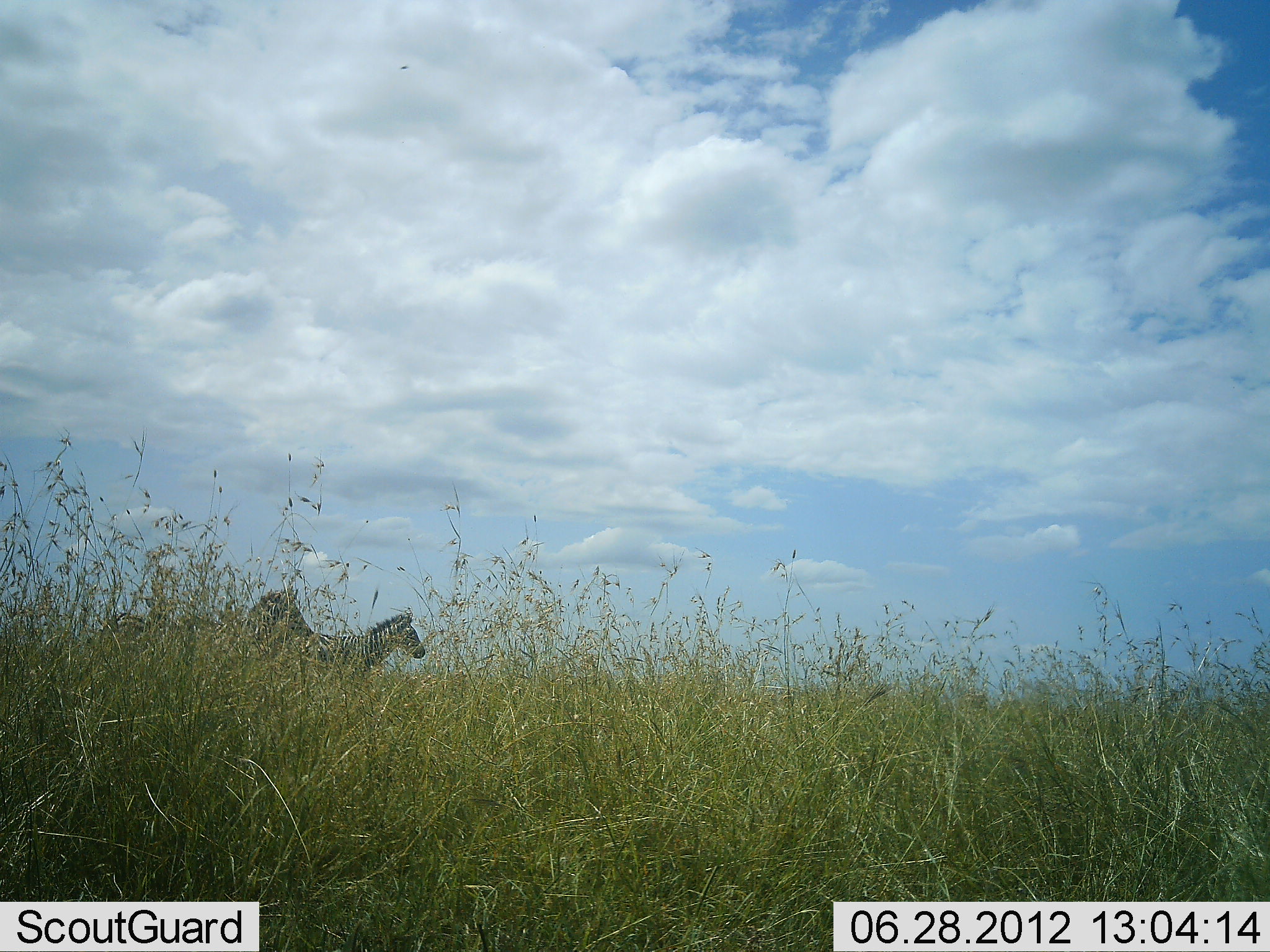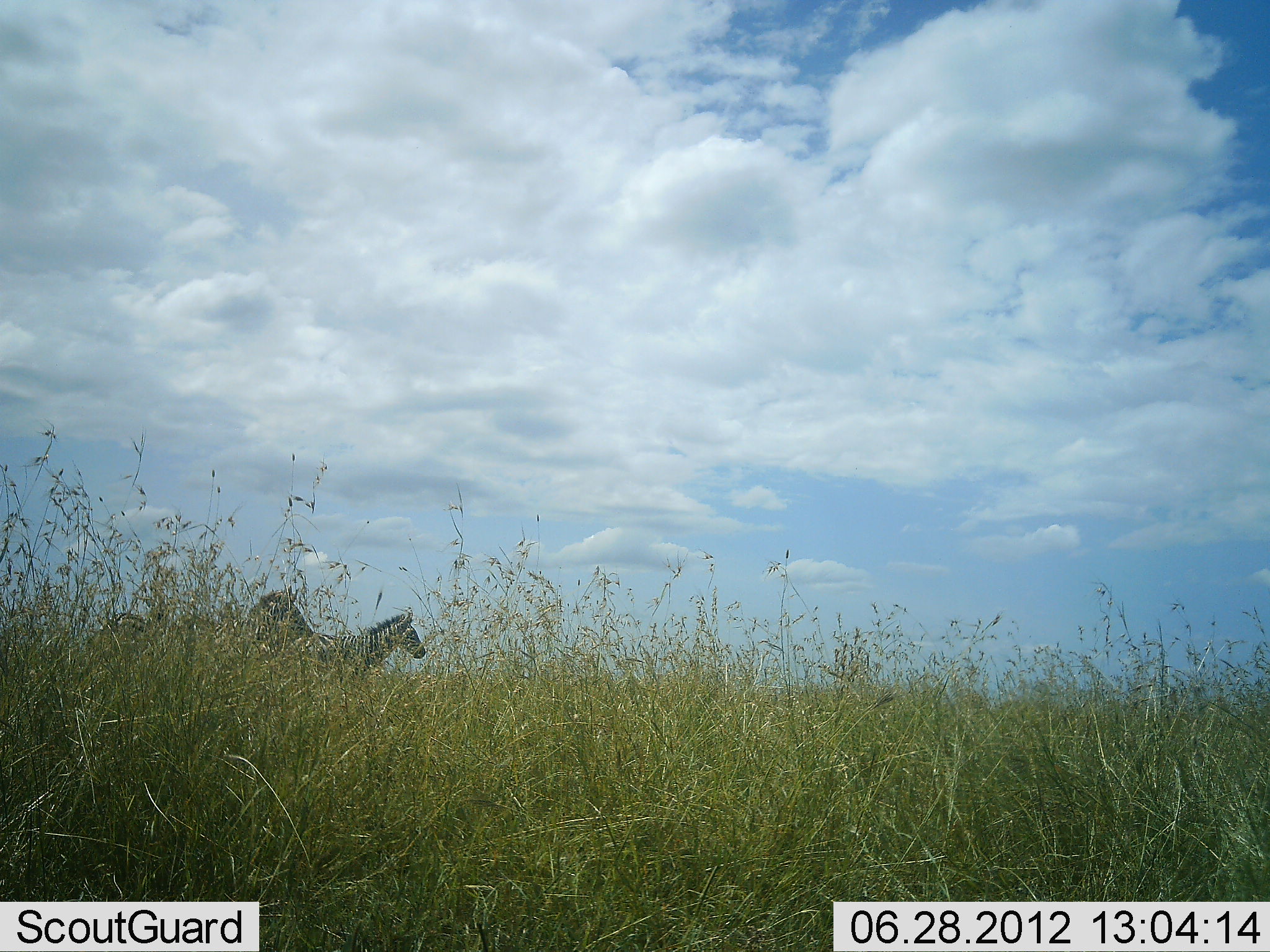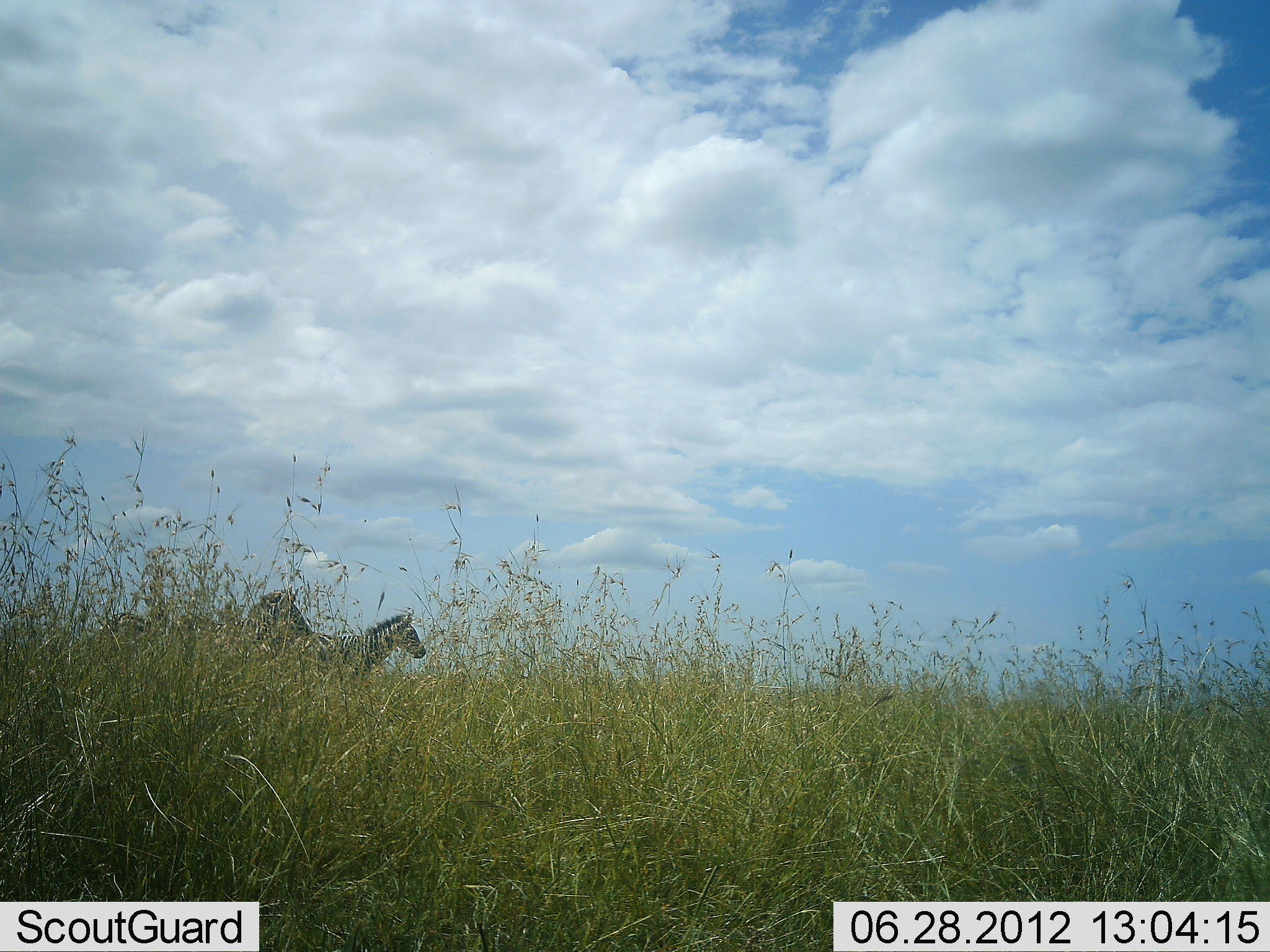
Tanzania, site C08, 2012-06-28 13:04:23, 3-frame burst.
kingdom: Animalia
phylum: Chordata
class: Mammalia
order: Perissodactyla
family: Equidae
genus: Equus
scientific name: Equus quagga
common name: plains zebra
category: zebra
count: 2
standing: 90%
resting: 0%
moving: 10%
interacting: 0%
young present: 0%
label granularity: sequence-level